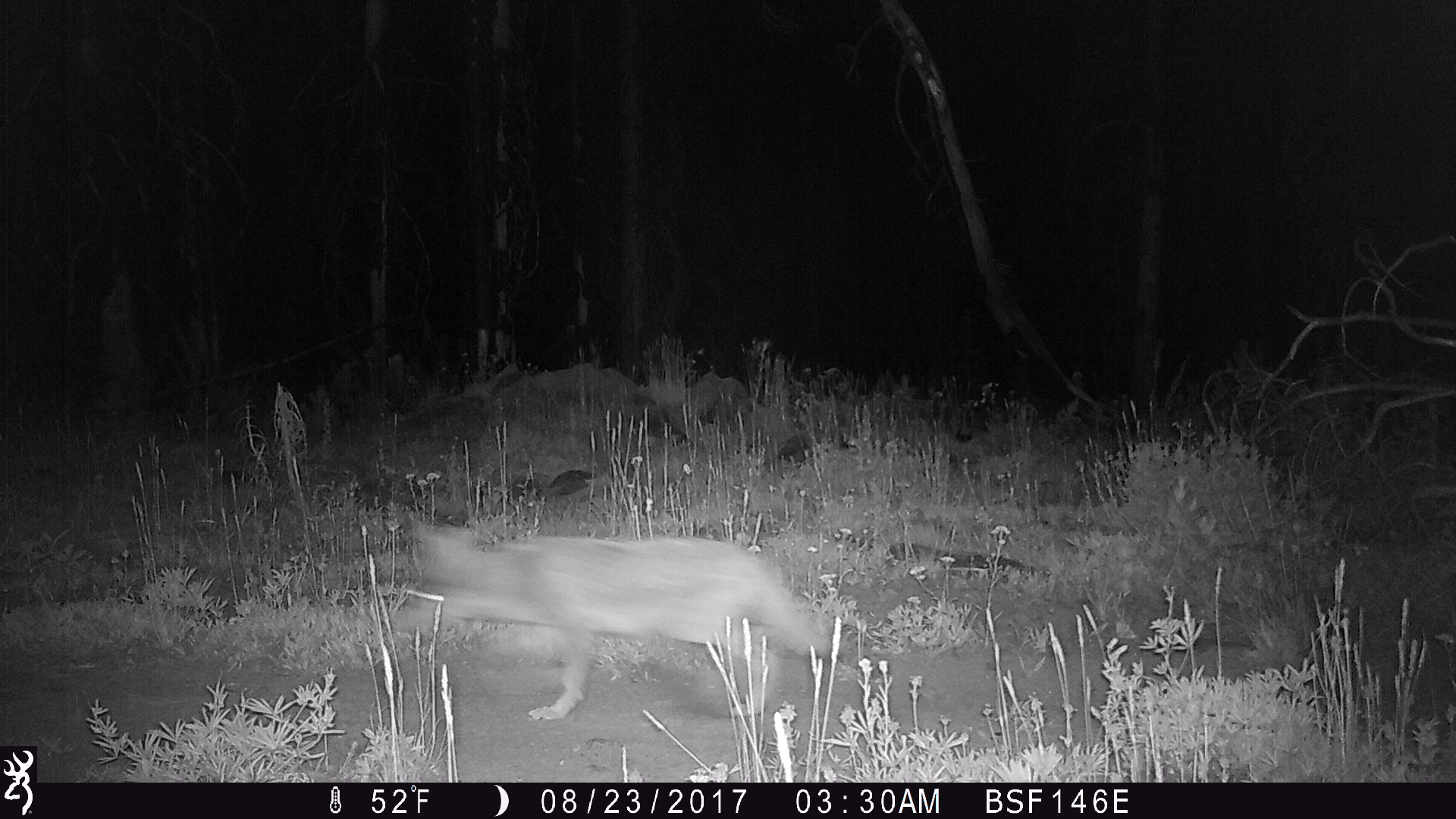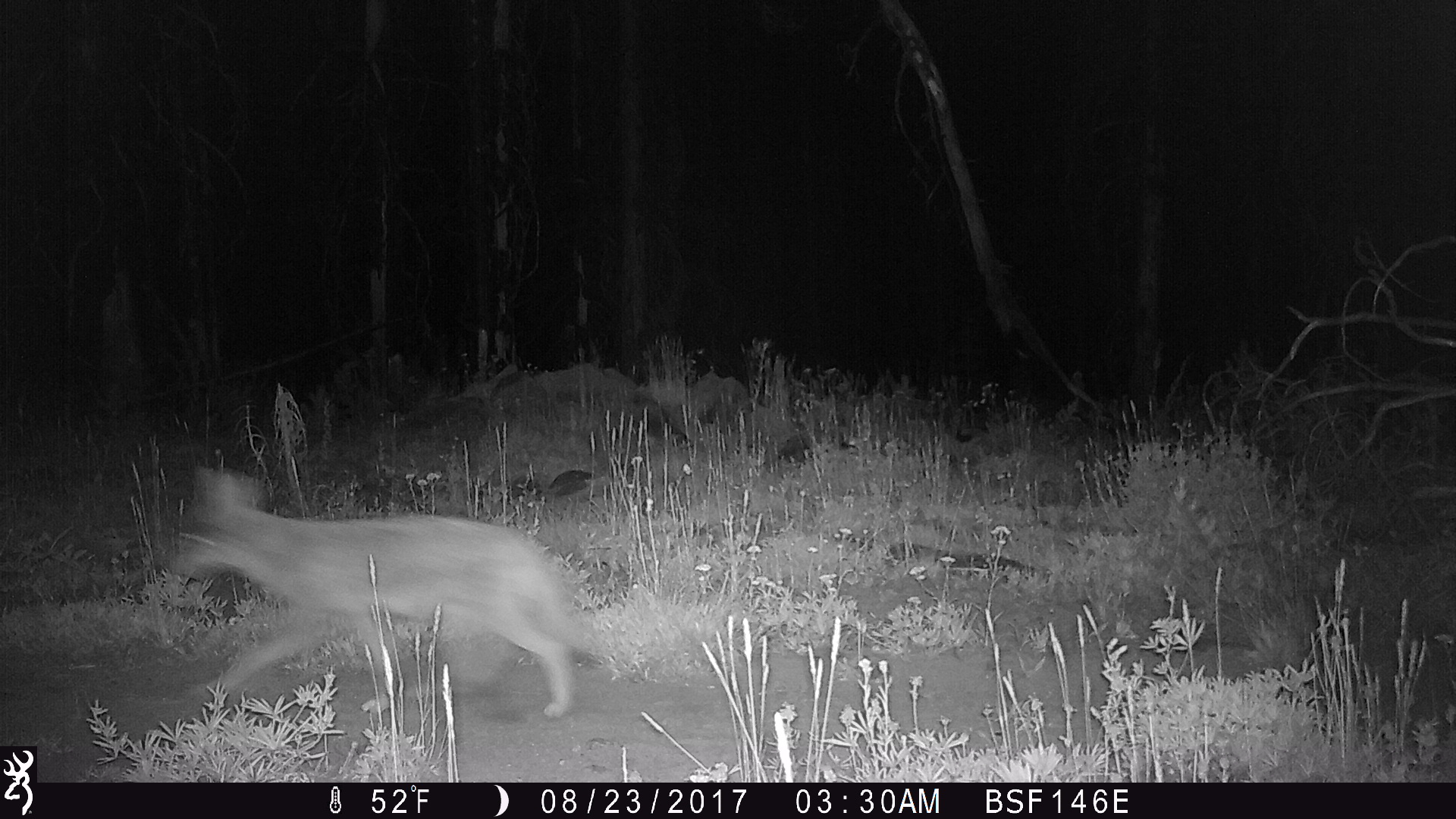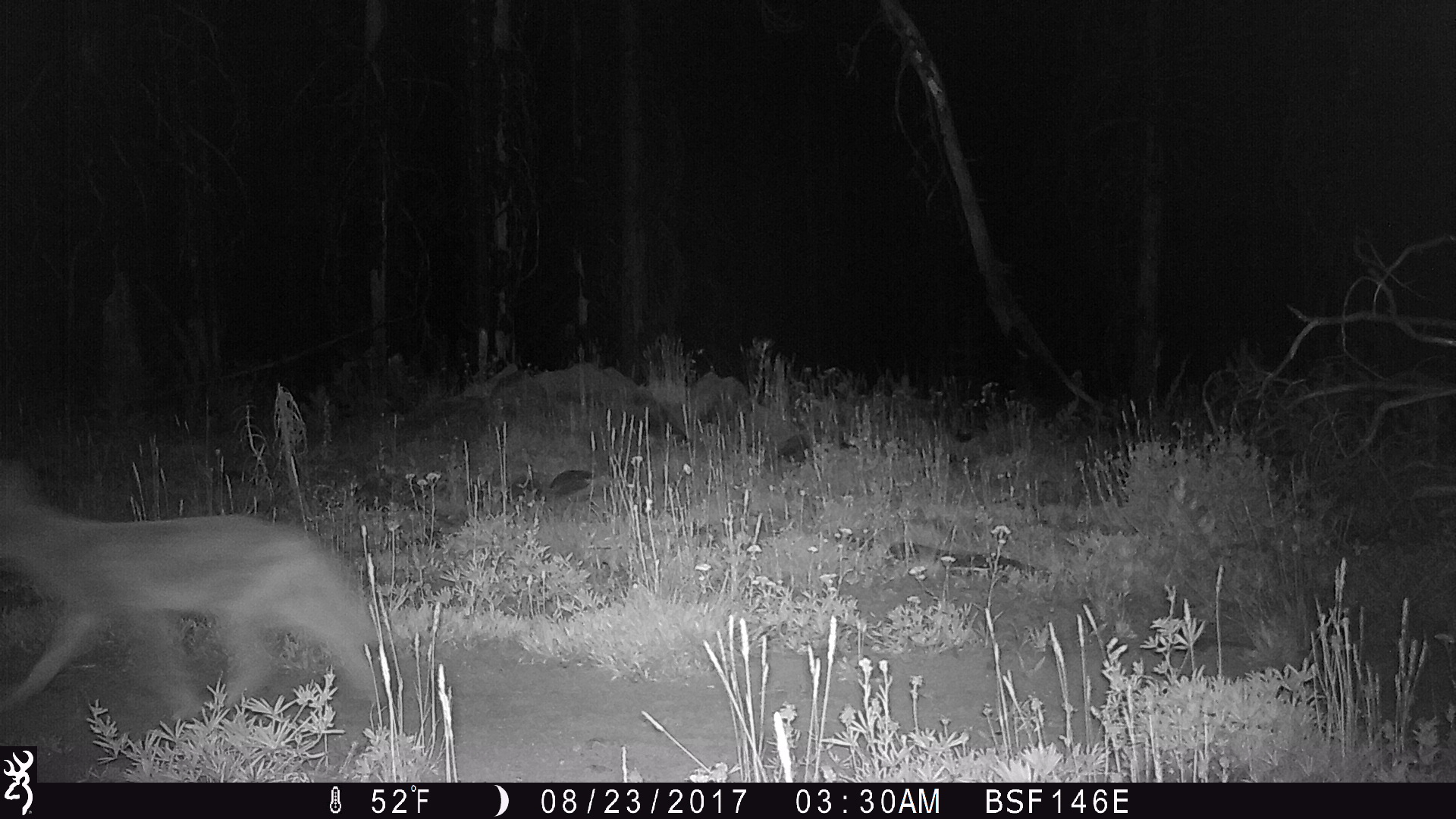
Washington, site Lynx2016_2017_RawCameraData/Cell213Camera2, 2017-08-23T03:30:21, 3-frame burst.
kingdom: Animalia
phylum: Chordata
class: Mammalia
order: Carnivora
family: Canidae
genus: Canis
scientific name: Canis latrans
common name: coyote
Canis latrans (coyote). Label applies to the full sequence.